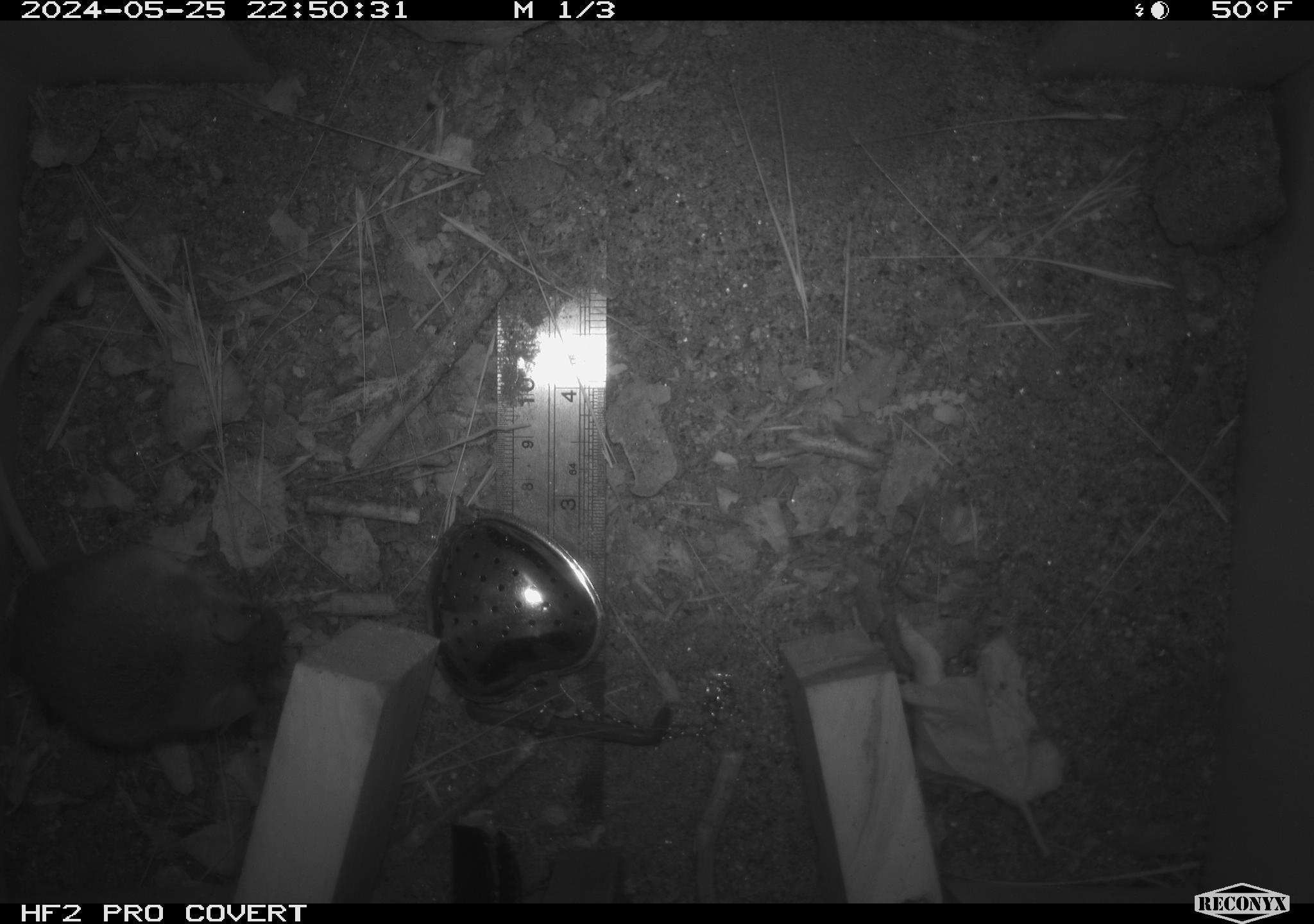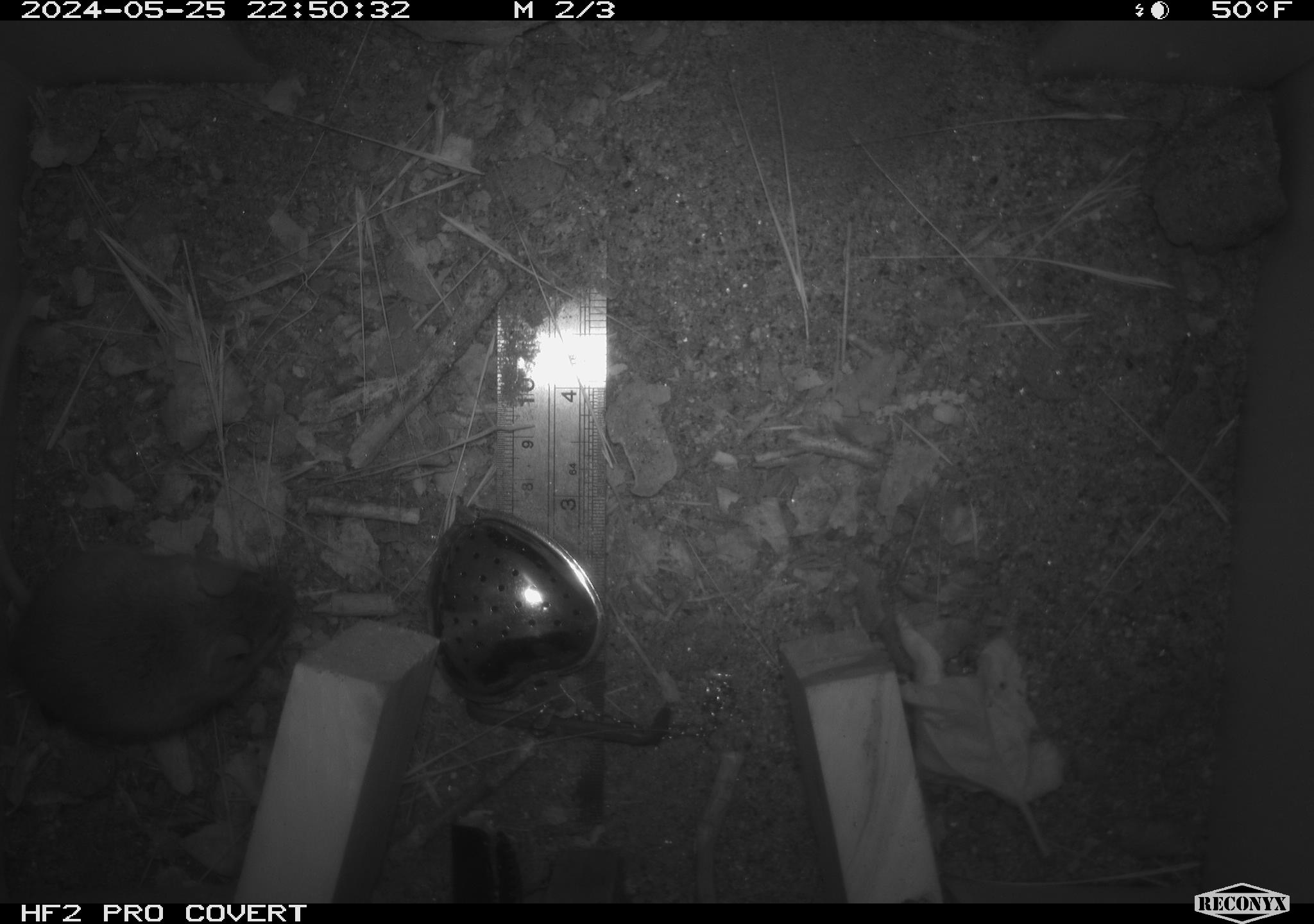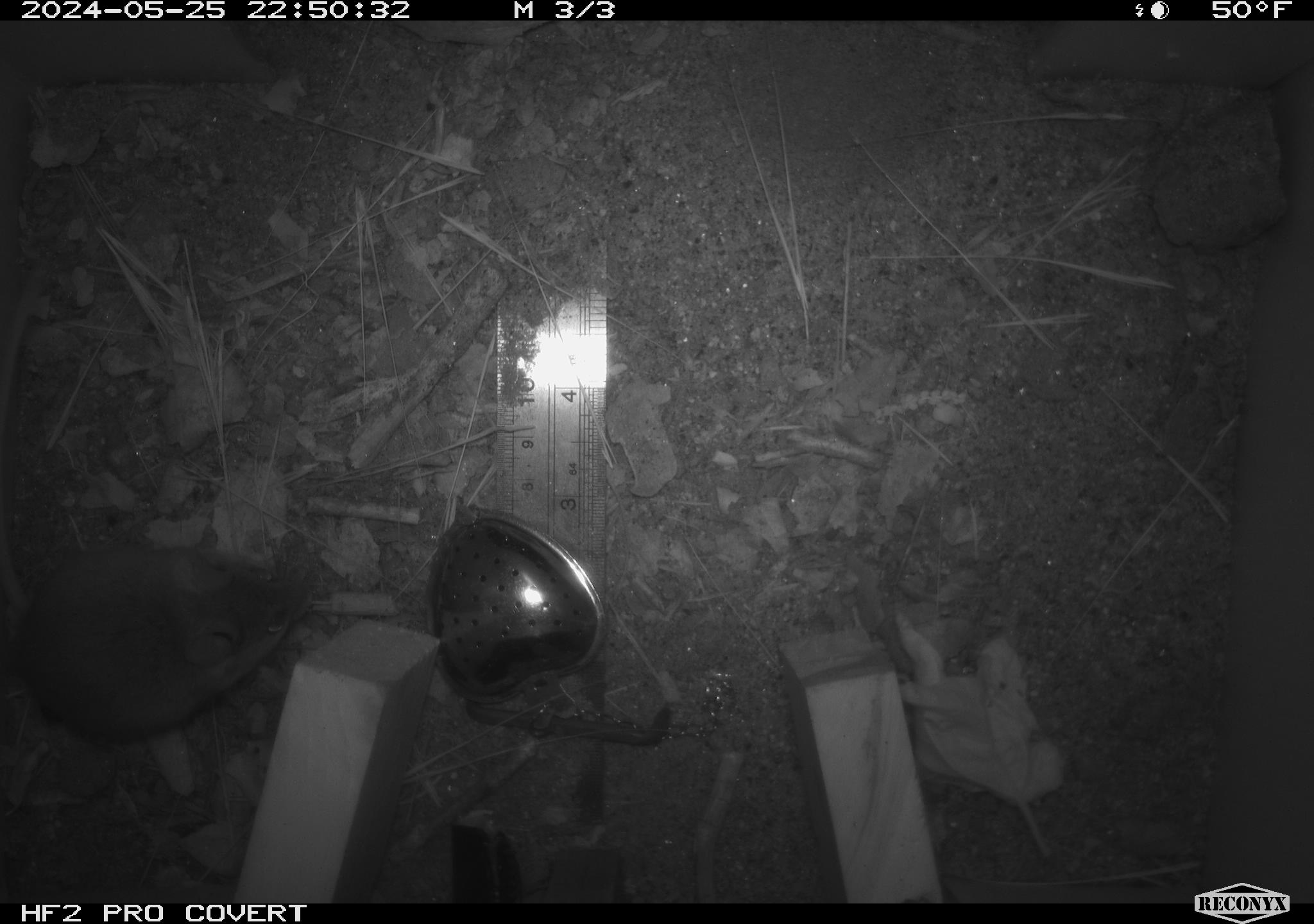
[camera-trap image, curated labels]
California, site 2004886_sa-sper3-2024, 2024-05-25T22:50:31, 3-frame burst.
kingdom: Animalia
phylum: Chordata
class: Mammalia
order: Rodentia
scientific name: Rodentia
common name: mouse species